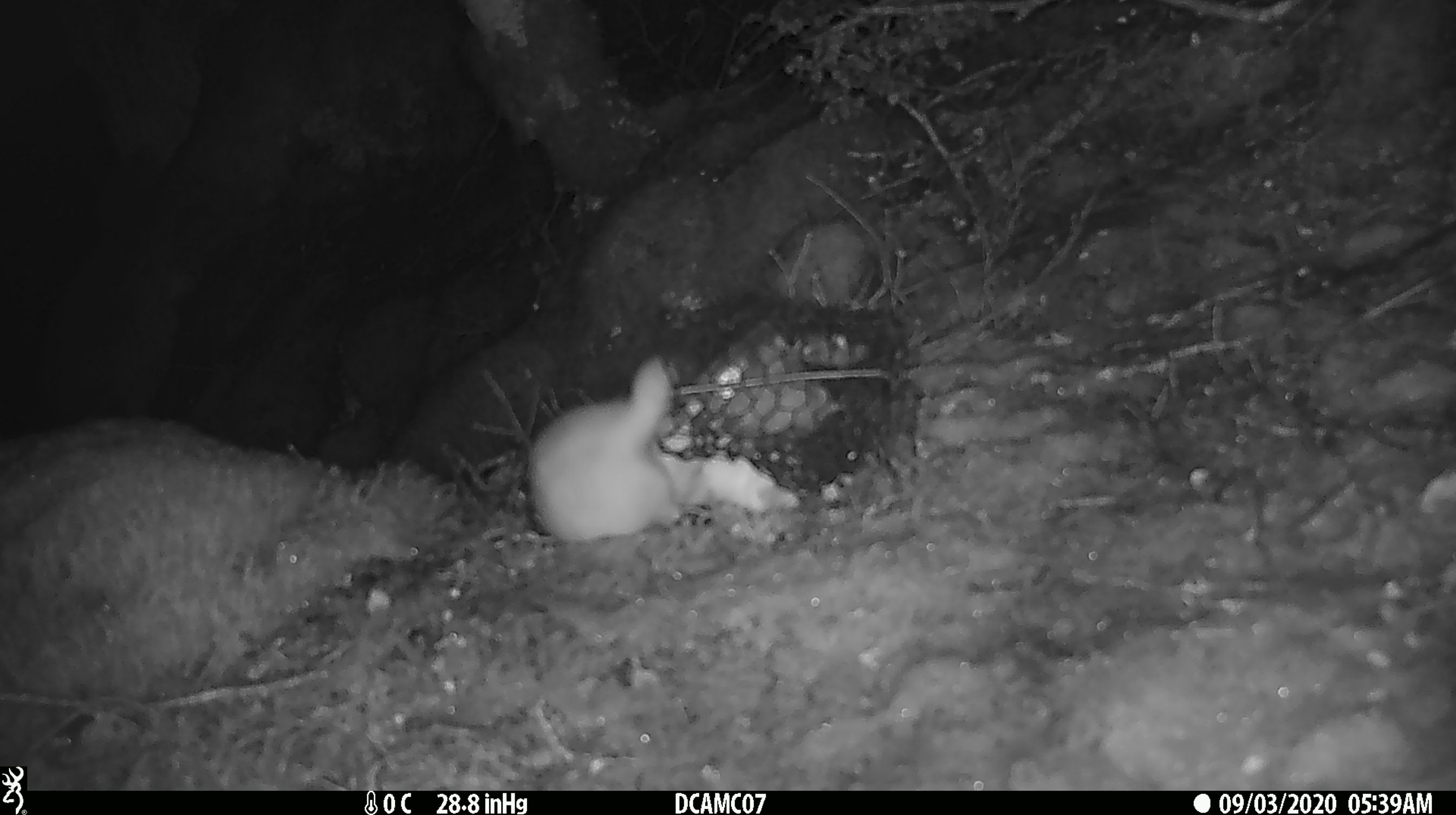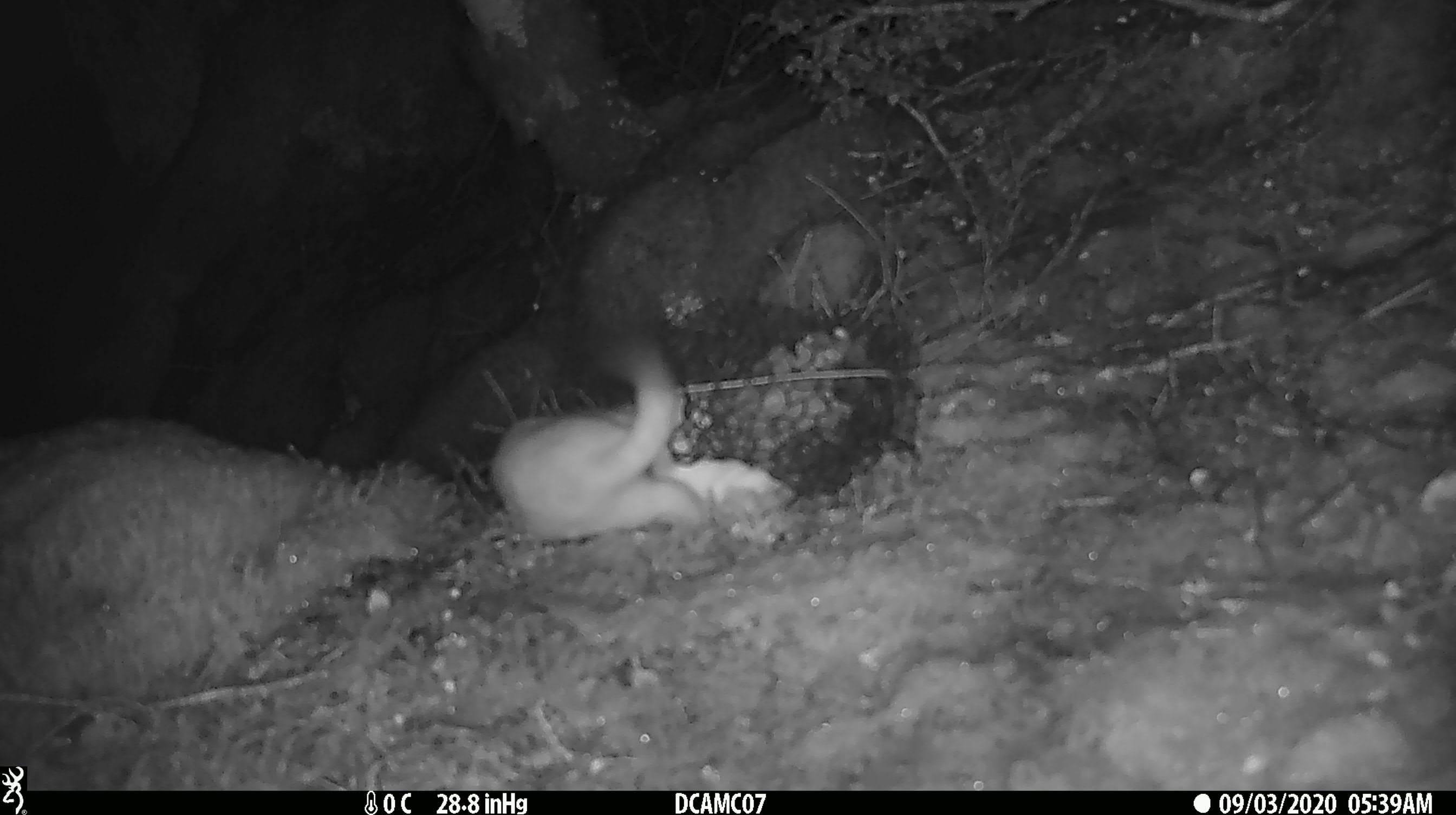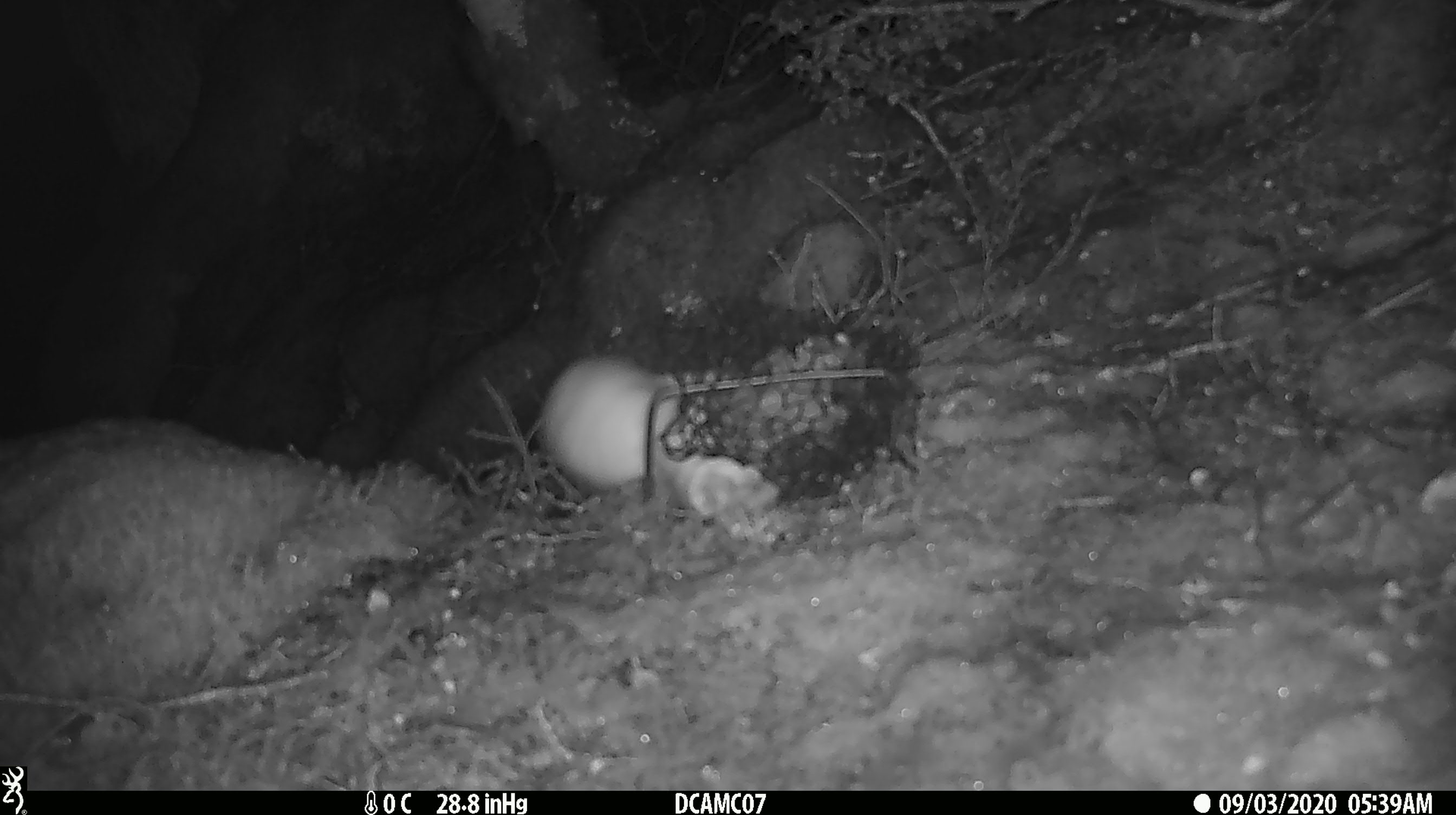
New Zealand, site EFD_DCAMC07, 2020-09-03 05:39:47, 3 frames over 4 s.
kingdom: Animalia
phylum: Chordata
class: Mammalia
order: Carnivora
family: Mustelidae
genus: Mustela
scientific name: Mustela erminea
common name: stoat